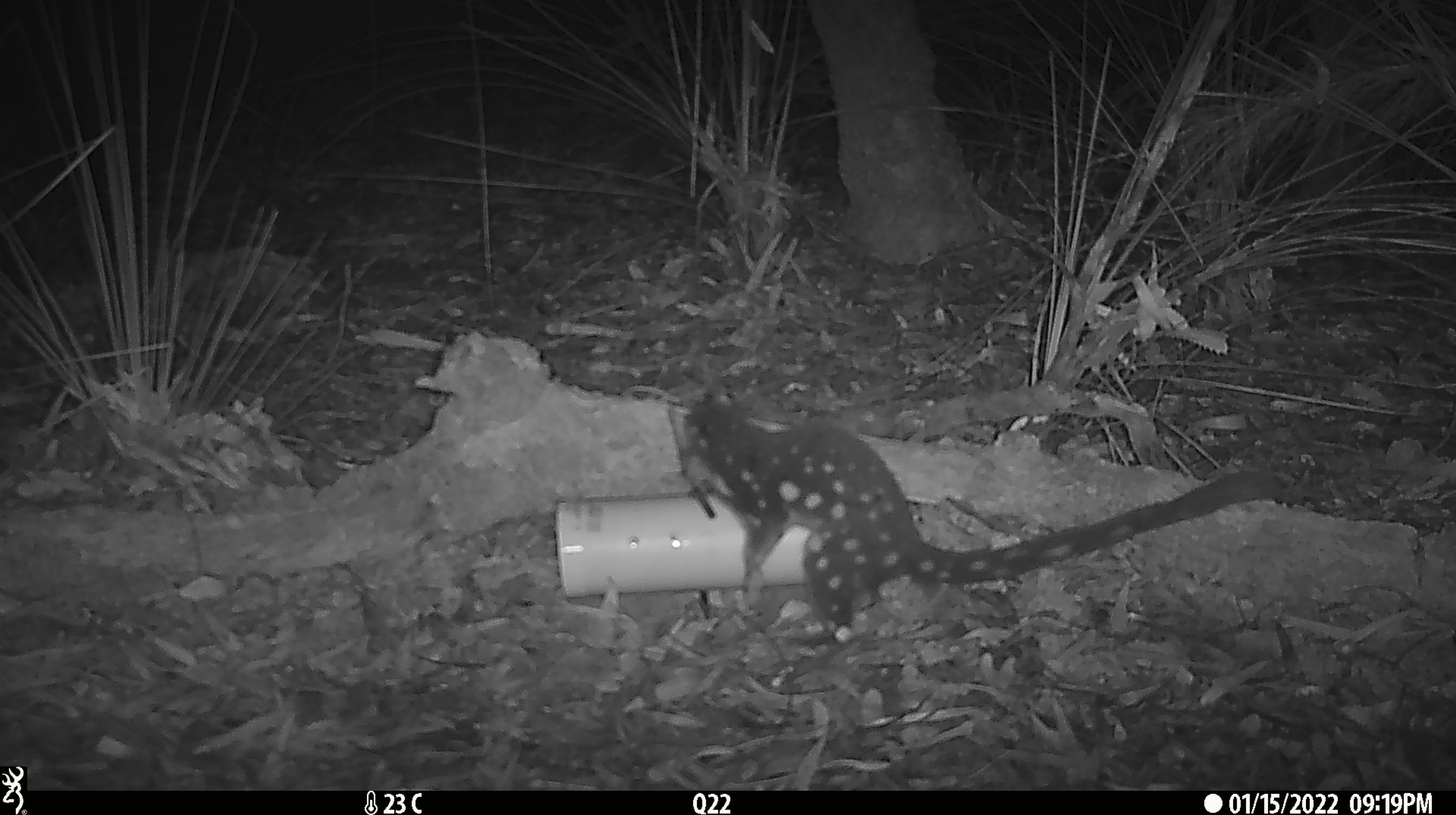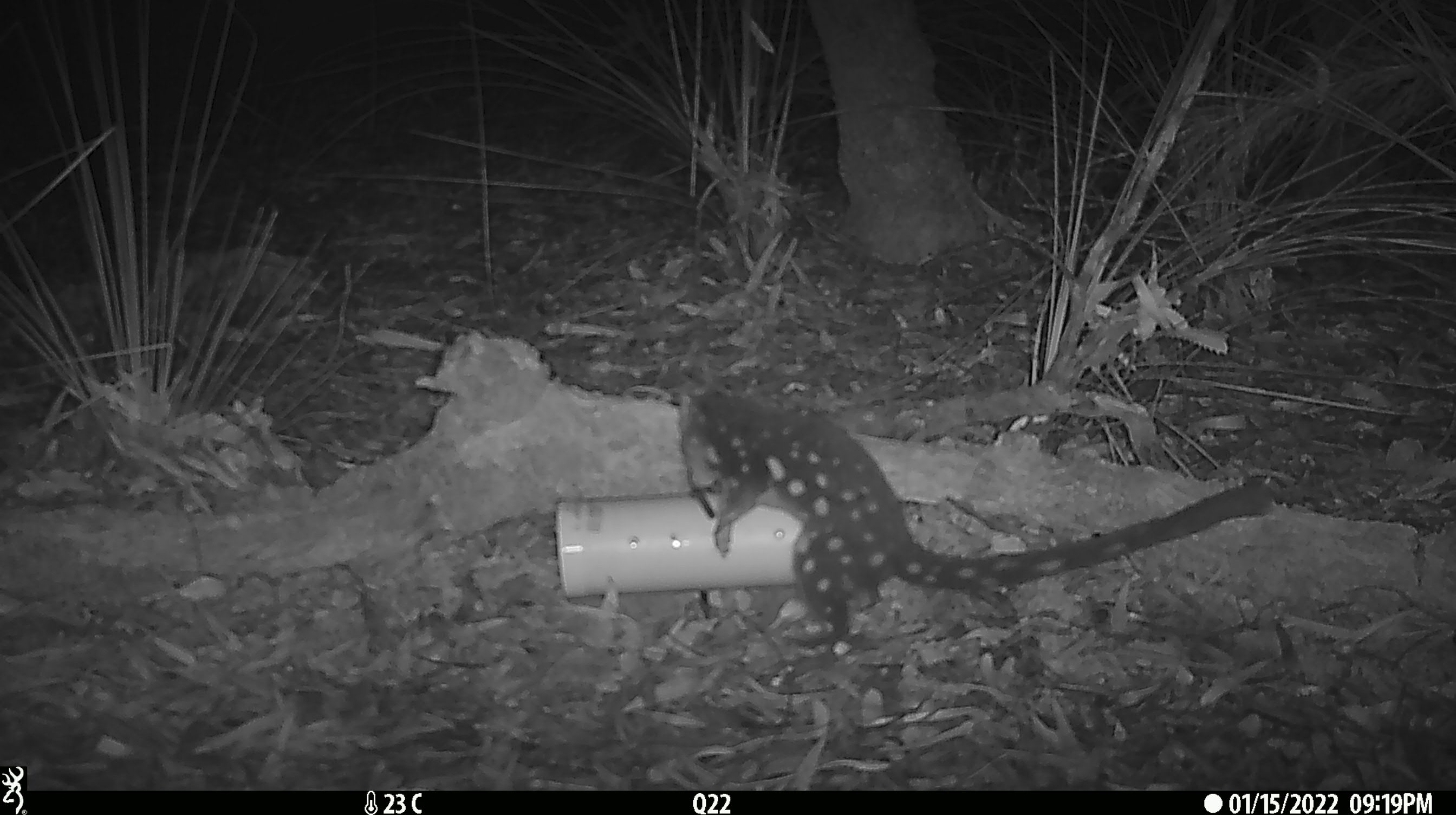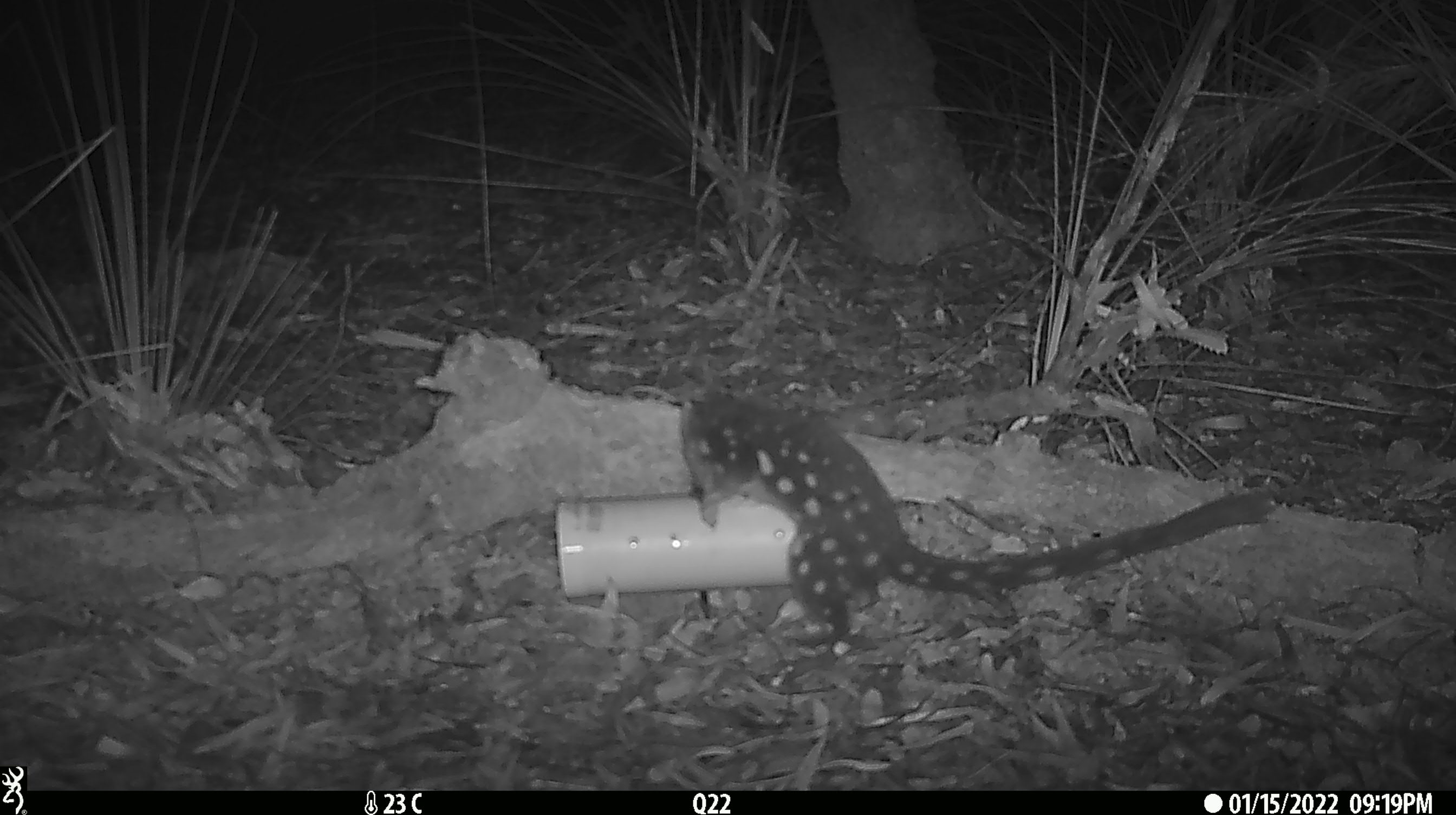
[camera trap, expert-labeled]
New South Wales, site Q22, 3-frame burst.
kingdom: Animalia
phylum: Chordata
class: Mammalia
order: Dasyuromorphia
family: Dasyuridae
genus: Dasyurus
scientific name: Dasyurus maculatus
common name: spotted-tailed quoll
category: quoll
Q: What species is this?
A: Quoll (spotted-tailed quoll) (Dasyurus maculatus).